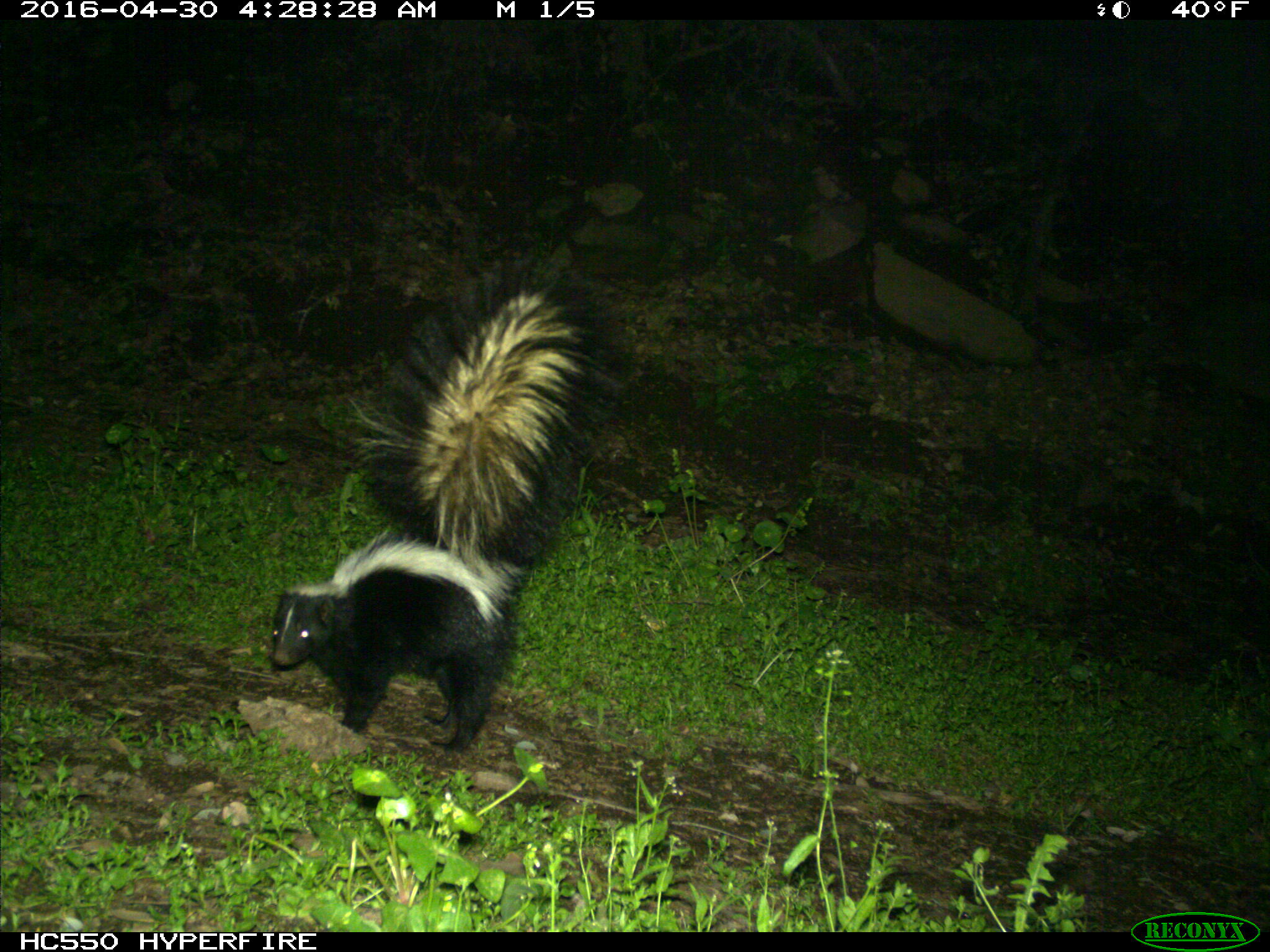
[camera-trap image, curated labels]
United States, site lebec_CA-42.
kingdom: Animalia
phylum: Chordata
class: Mammalia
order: Carnivora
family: Mephitidae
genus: Mephitis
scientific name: Mephitis mephitis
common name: striped skunk